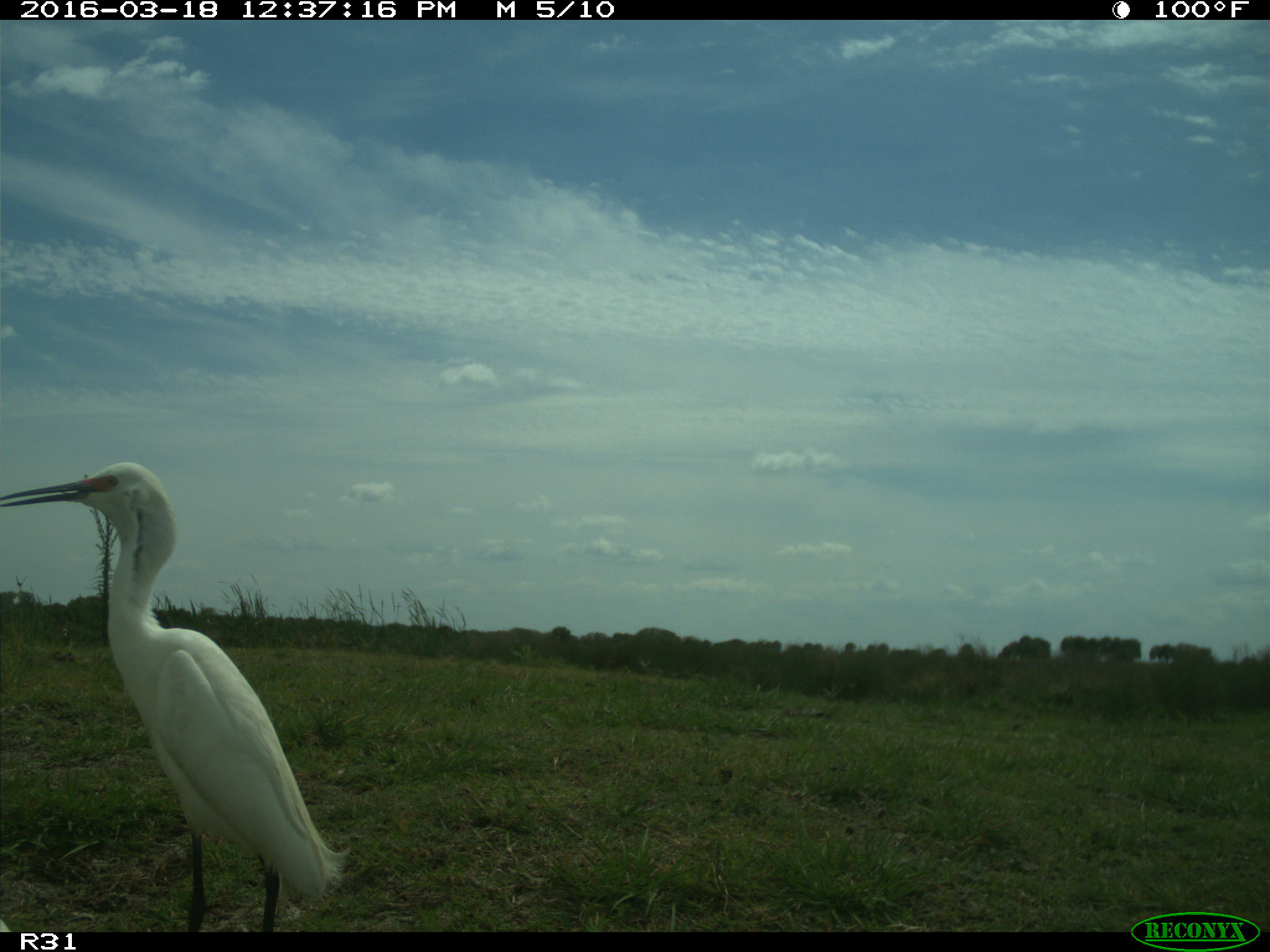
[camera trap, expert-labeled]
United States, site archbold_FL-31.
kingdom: Animalia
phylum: Chordata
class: Aves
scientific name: Aves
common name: birds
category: unidentified bird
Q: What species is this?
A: Unidentified bird (birds) (Aves).